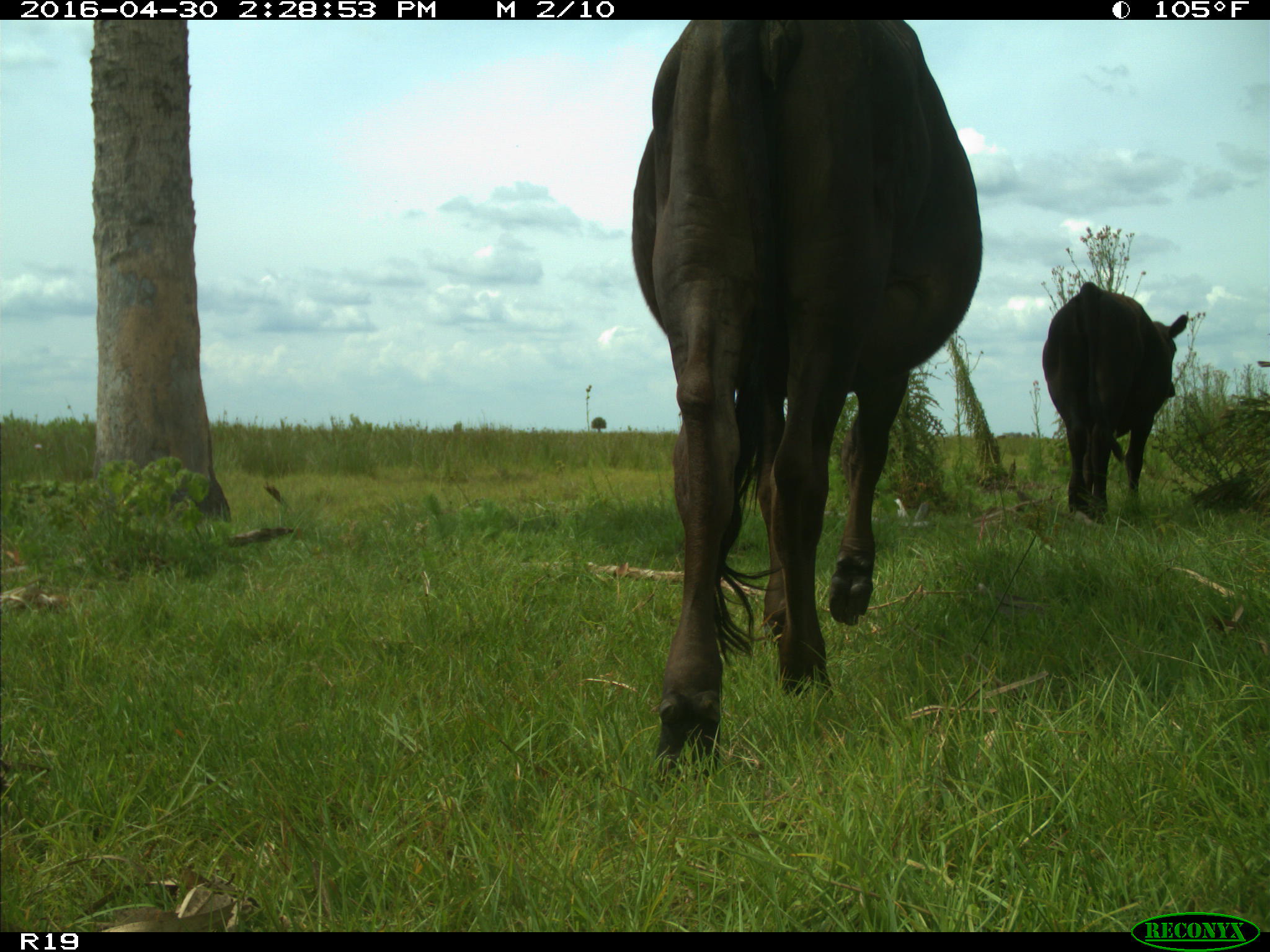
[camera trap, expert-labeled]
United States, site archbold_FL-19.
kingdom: Animalia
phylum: Chordata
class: Mammalia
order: Artiodactyla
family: Bovidae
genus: Bos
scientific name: Bos taurus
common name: domestic cow